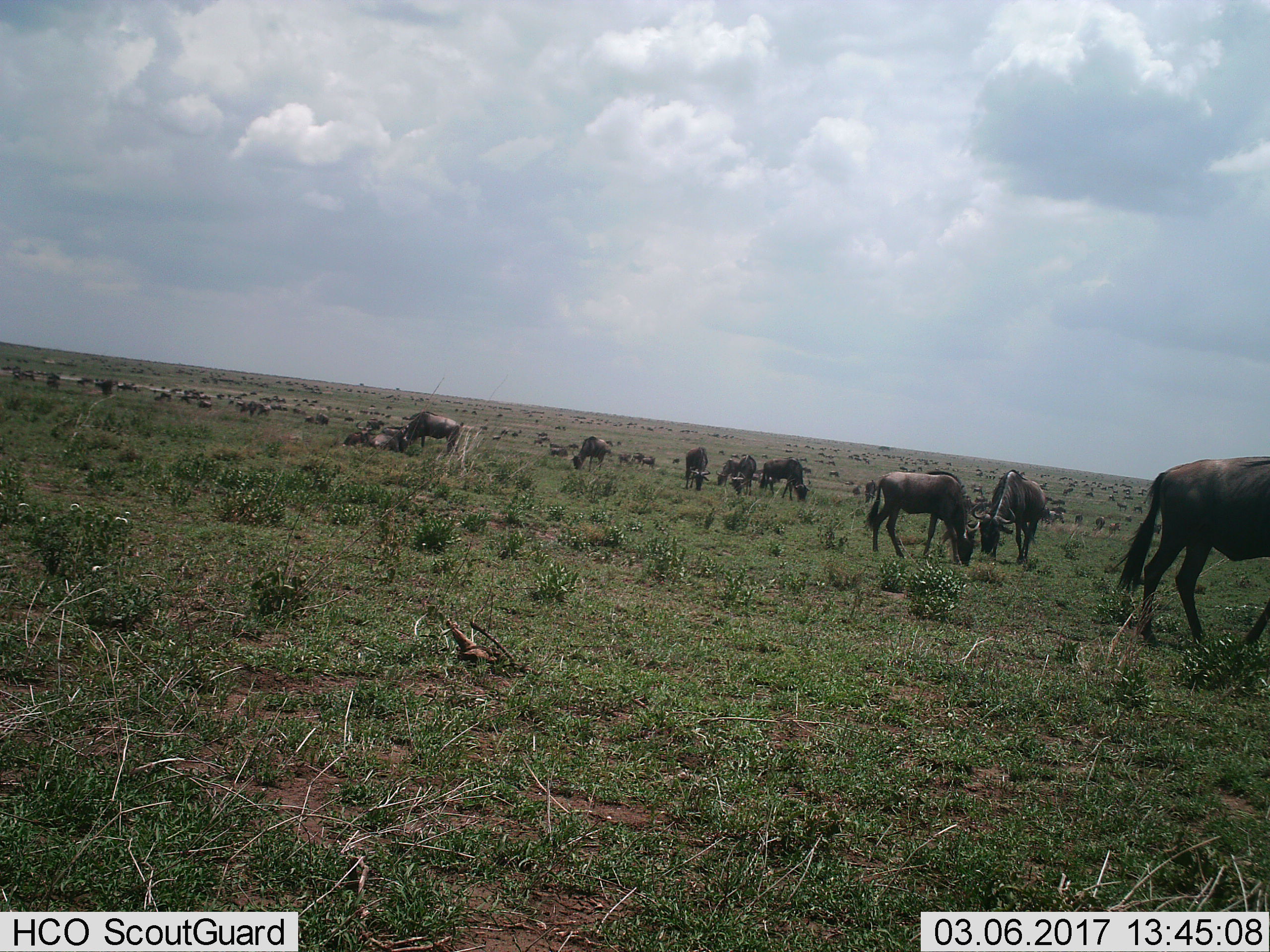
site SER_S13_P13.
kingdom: Animalia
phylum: Chordata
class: Mammalia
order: Artiodactyla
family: Bovidae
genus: Connochaetes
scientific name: Connochaetes taurinus taurinus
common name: blue wildebeest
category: wildebeestblue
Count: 51+.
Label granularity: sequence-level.